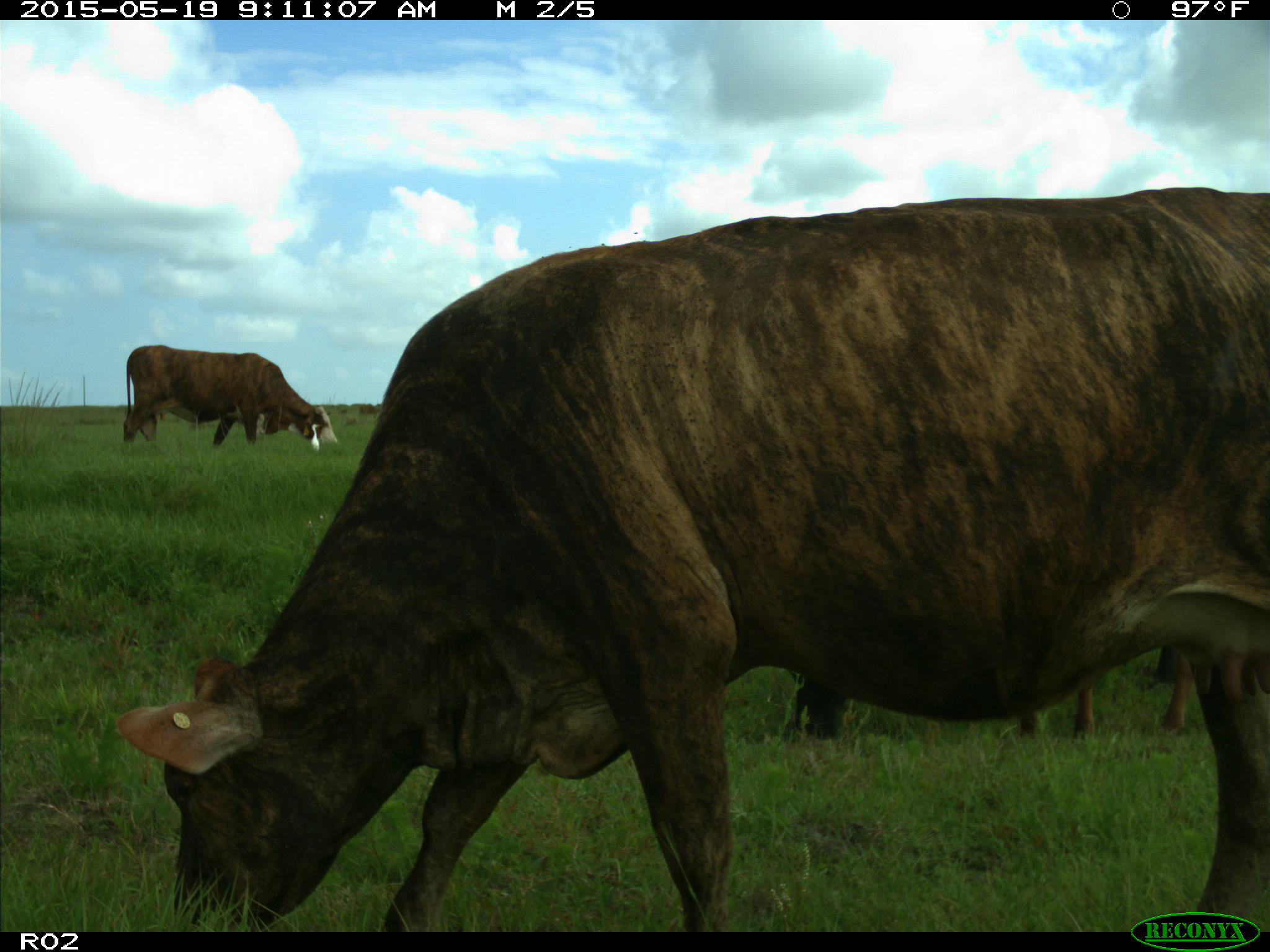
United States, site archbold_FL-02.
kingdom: Animalia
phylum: Chordata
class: Mammalia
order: Artiodactyla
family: Bovidae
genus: Bos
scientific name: Bos taurus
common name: domestic cow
Bos taurus (domestic cow).